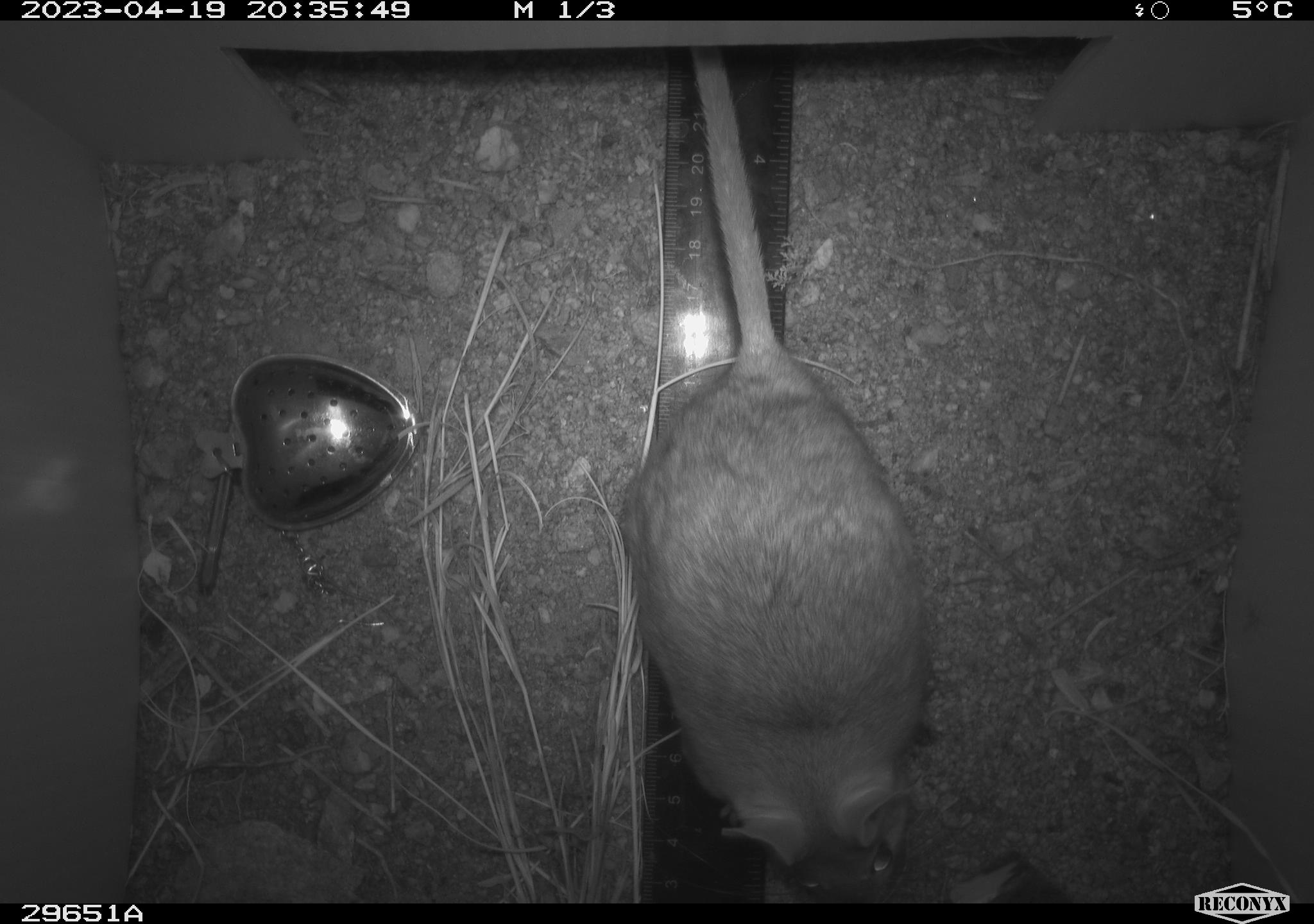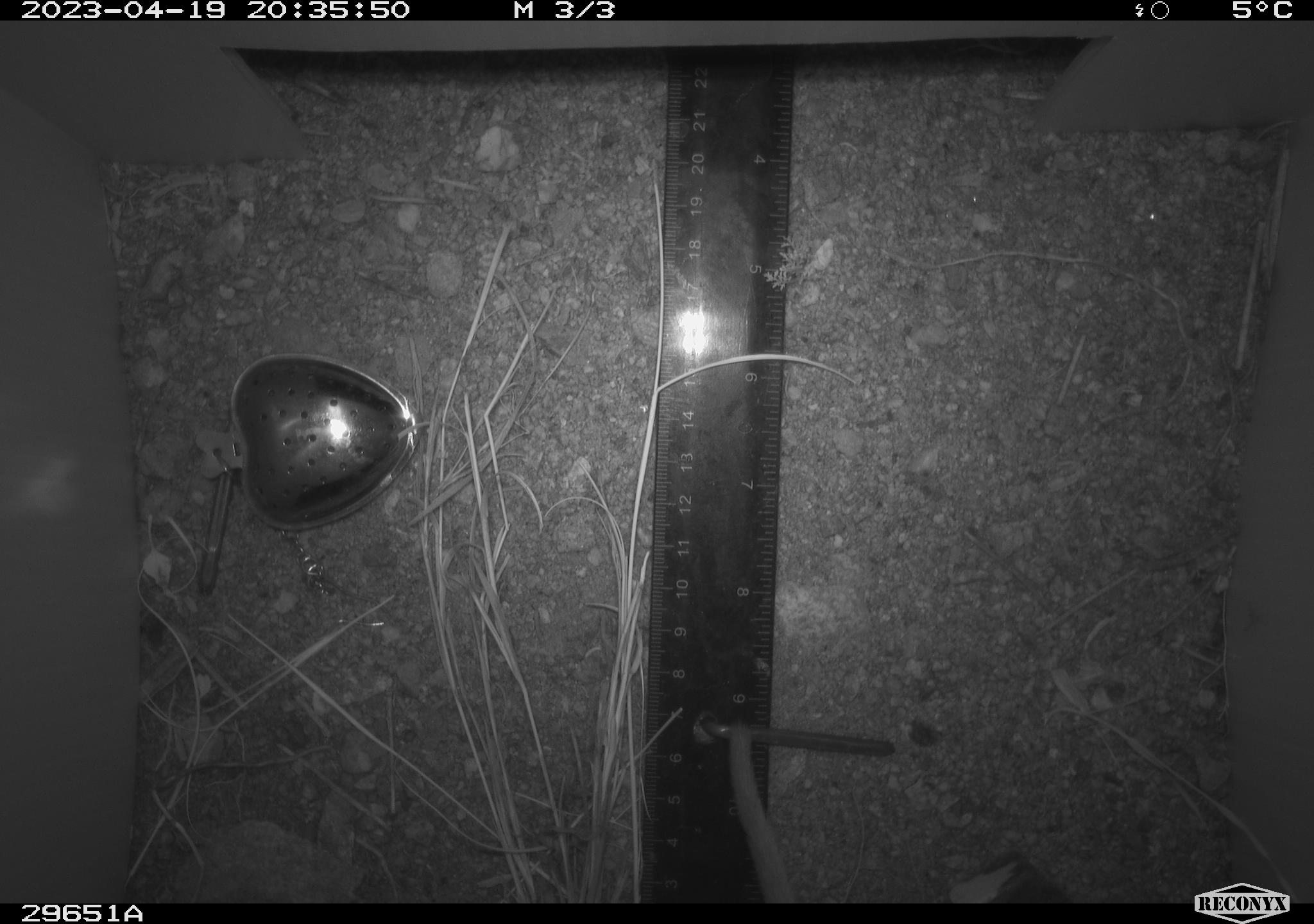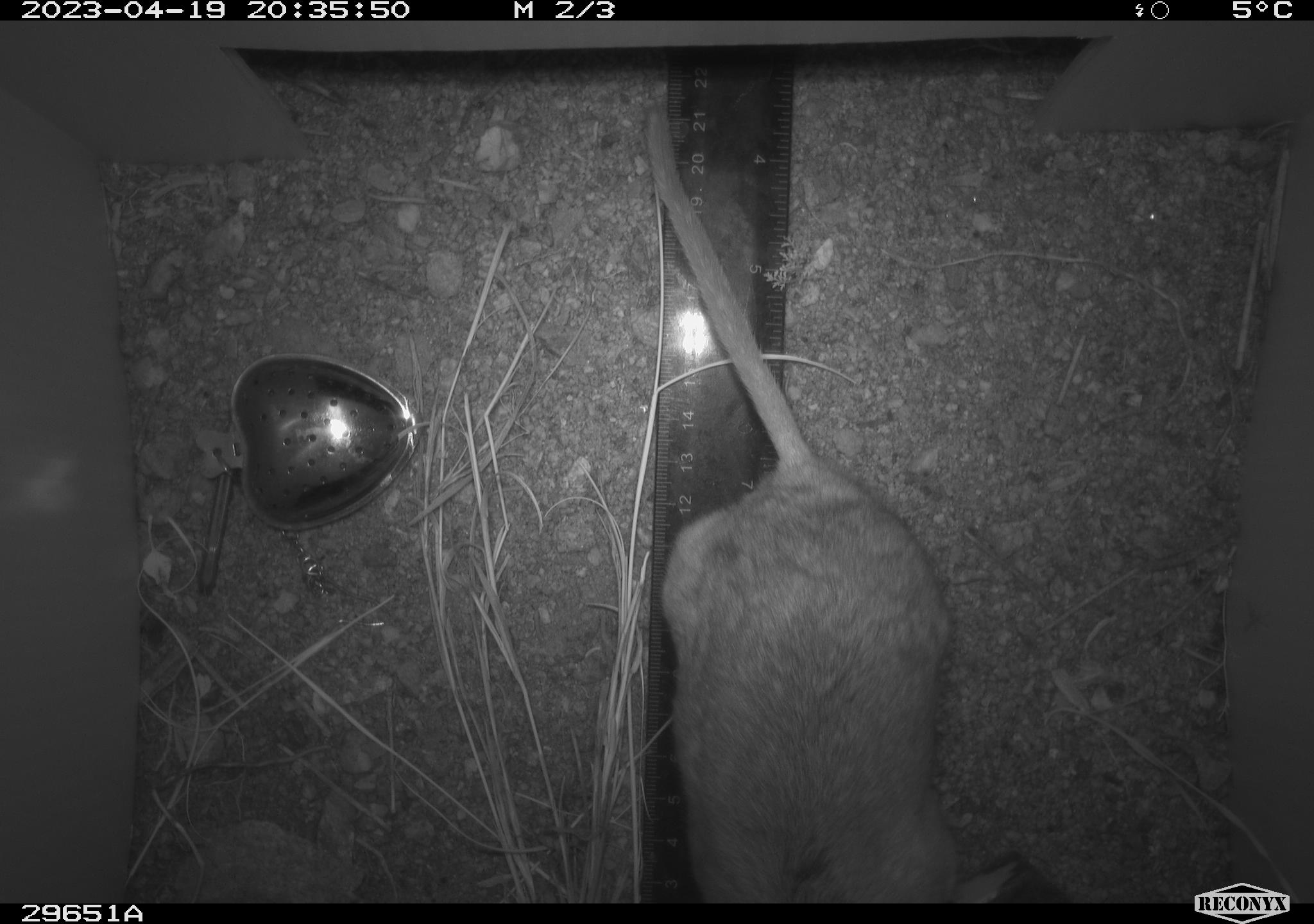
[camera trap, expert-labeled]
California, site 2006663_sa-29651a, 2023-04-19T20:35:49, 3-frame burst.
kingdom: Animalia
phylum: Chordata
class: Mammalia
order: Rodentia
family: Cricetidae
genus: Neotoma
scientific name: Neotoma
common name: pack rat or woodrat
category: neotoma species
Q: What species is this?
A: Neotoma species (pack rat or woodrat) (Neotoma).